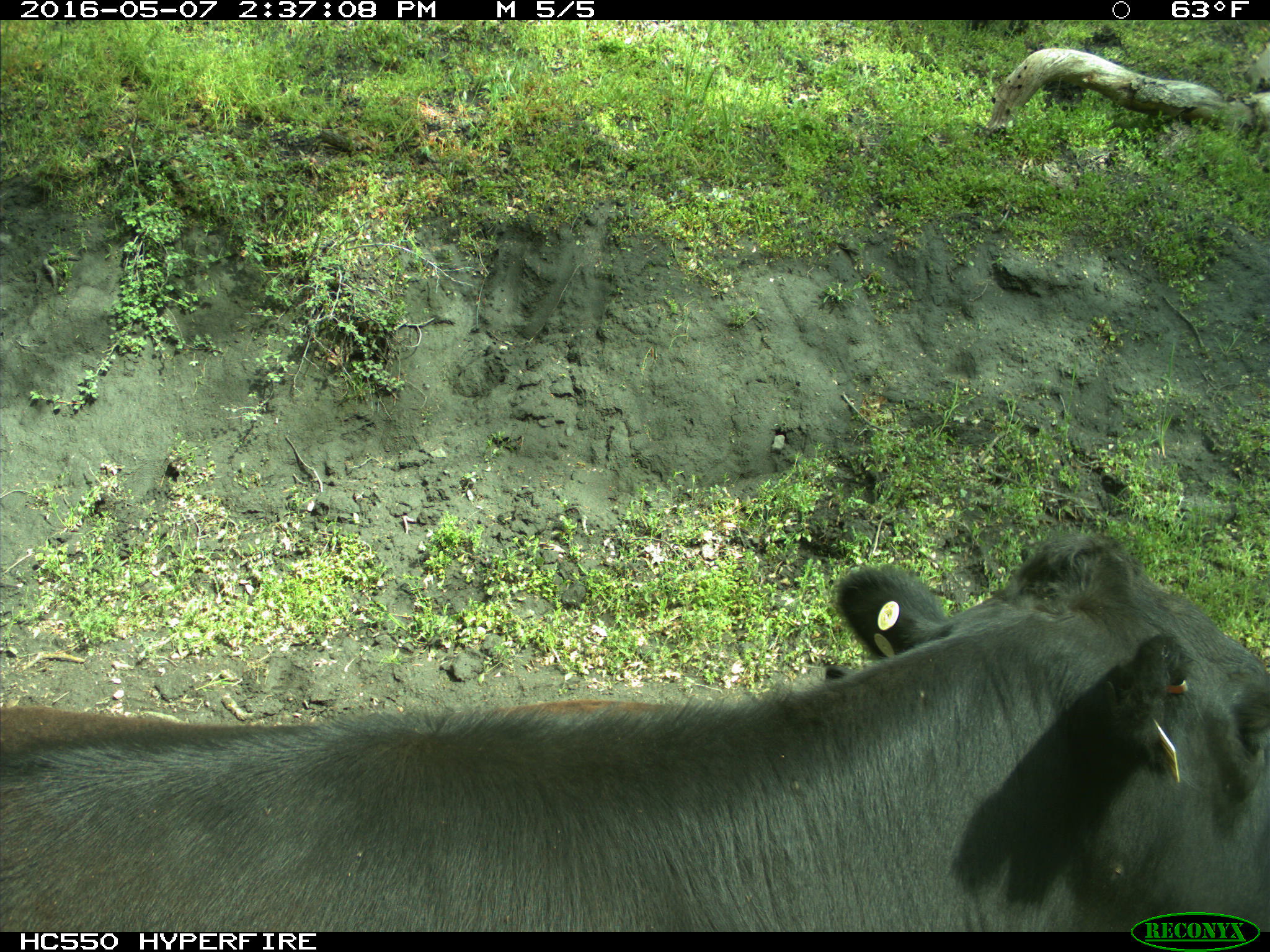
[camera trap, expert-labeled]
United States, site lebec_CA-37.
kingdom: Animalia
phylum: Chordata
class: Mammalia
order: Artiodactyla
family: Bovidae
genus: Bos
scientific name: Bos taurus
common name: domestic cow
Bos taurus (domestic cow).